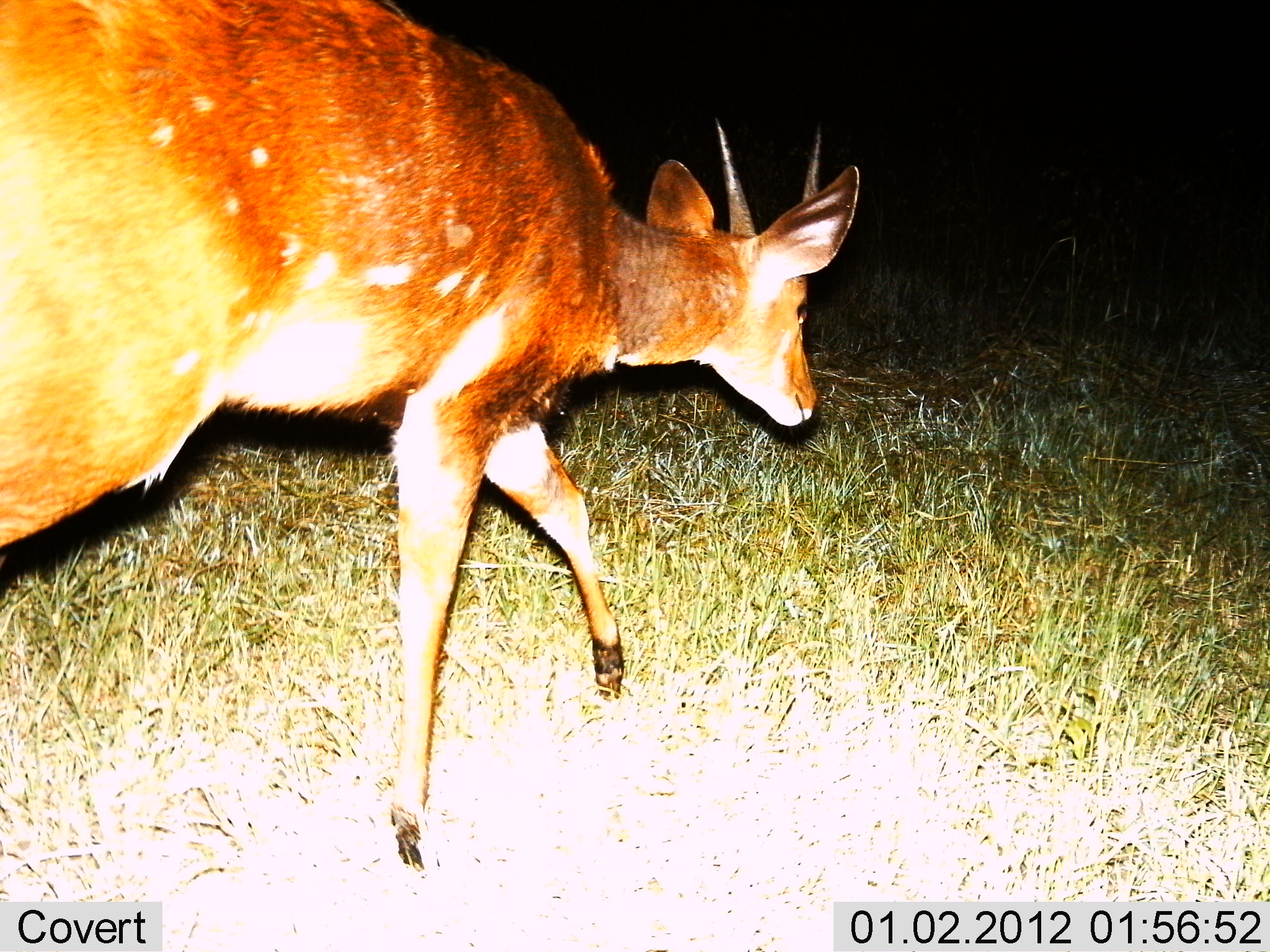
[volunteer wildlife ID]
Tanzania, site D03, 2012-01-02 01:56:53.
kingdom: Animalia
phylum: Chordata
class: Mammalia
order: Artiodactyla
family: Bovidae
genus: Tragelaphus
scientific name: Tragelaphus scriptus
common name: bushbuck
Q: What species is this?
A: Bushbuck (Tragelaphus scriptus).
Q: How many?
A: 1.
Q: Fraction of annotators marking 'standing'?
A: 8%.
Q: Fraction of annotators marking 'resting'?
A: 0%.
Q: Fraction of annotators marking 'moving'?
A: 92%.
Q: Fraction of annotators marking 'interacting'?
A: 0%.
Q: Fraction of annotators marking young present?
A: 0%.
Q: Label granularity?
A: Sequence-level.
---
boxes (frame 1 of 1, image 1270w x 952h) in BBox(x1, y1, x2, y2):
animal: BBox(0, 0, 863, 871)